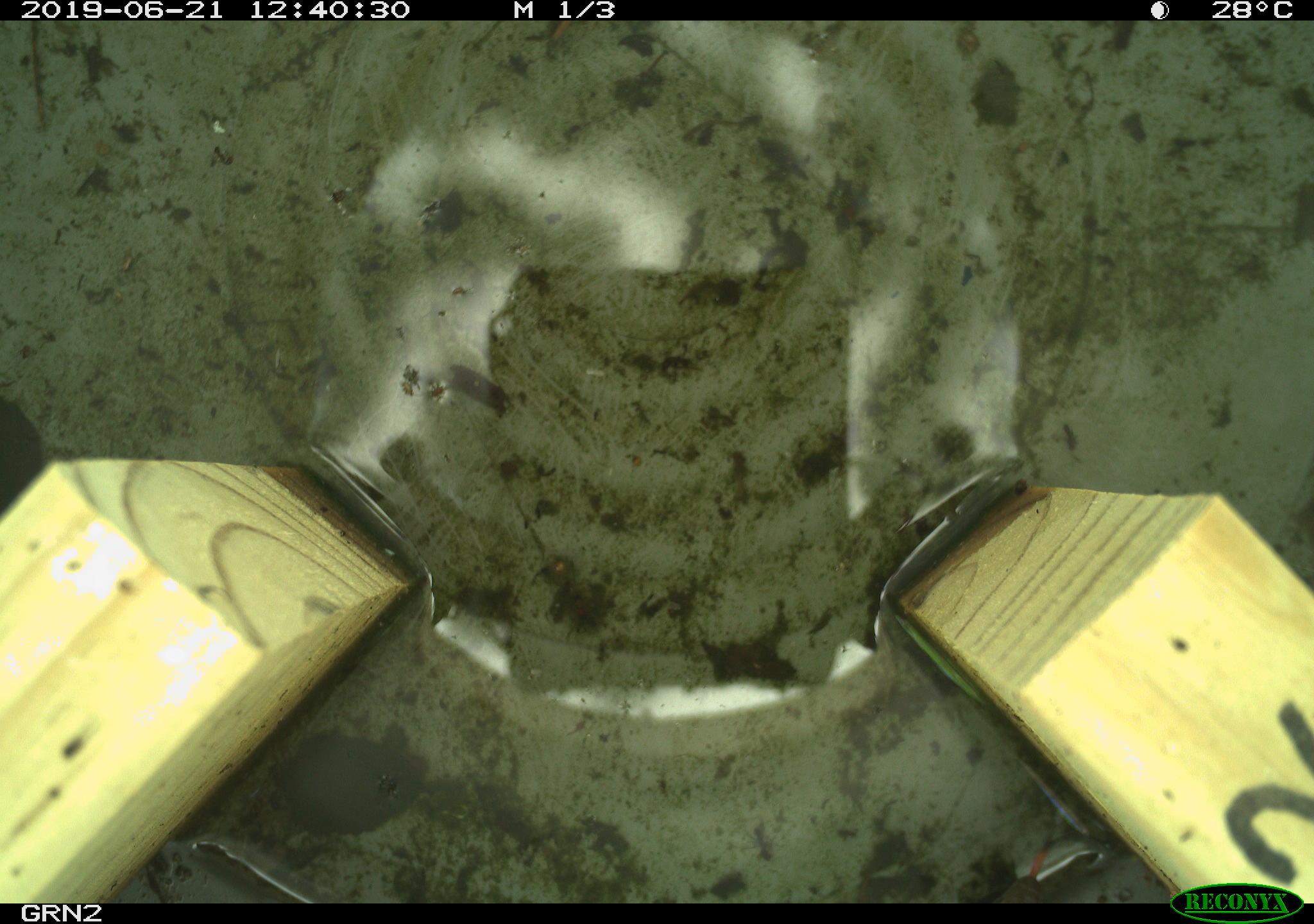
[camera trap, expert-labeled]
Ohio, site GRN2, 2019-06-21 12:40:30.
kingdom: Animalia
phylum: Chordata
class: Reptilia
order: Squamata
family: Colubridae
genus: Thamnophis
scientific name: Thamnophis sirtalis sirtalis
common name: eastern gartersnake